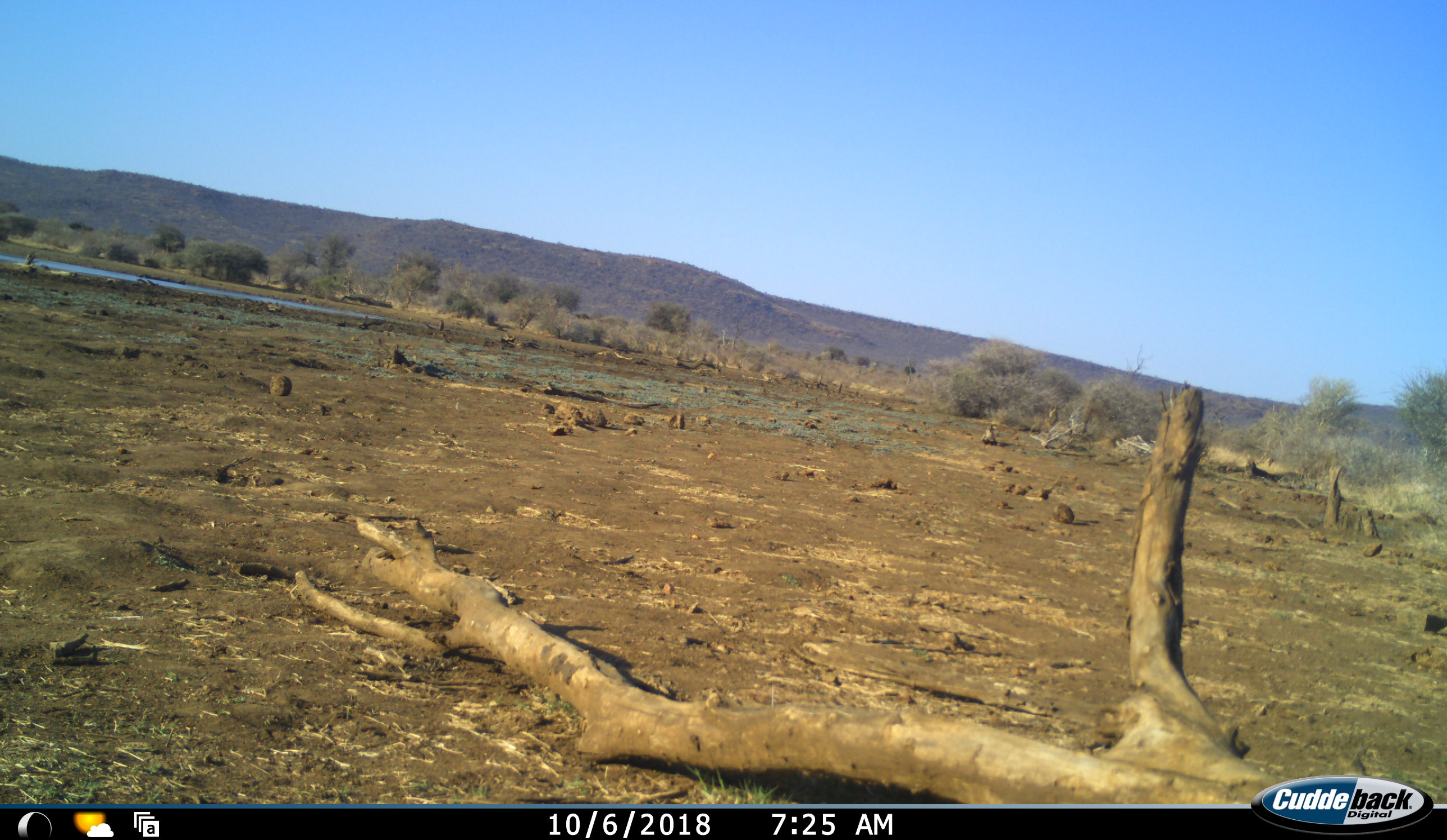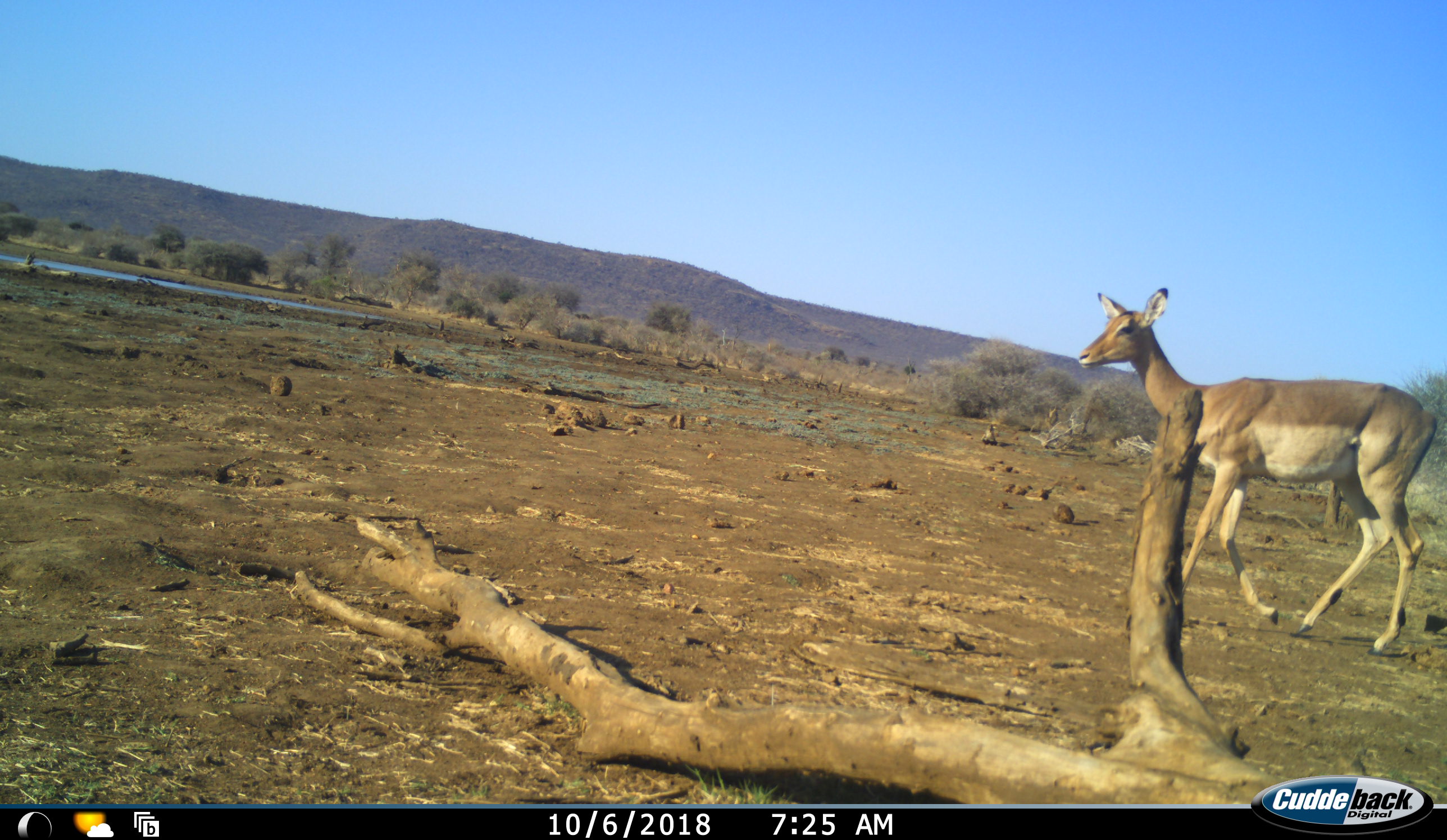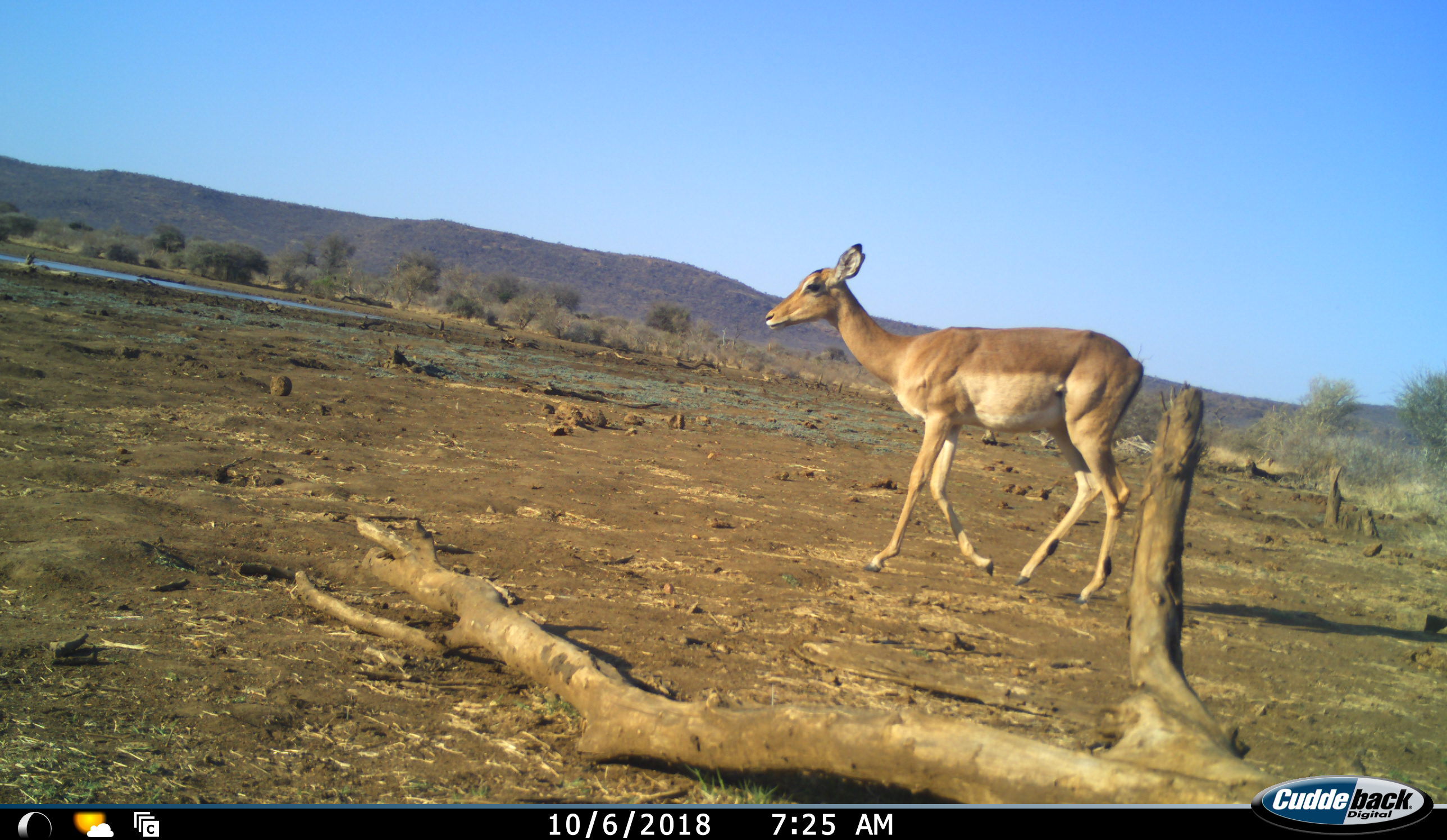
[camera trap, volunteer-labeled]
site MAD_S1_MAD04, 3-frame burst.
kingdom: Animalia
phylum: Chordata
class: Mammalia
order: Artiodactyla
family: Bovidae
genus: Aepyceros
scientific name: Aepyceros melampus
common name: impala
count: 1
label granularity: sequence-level